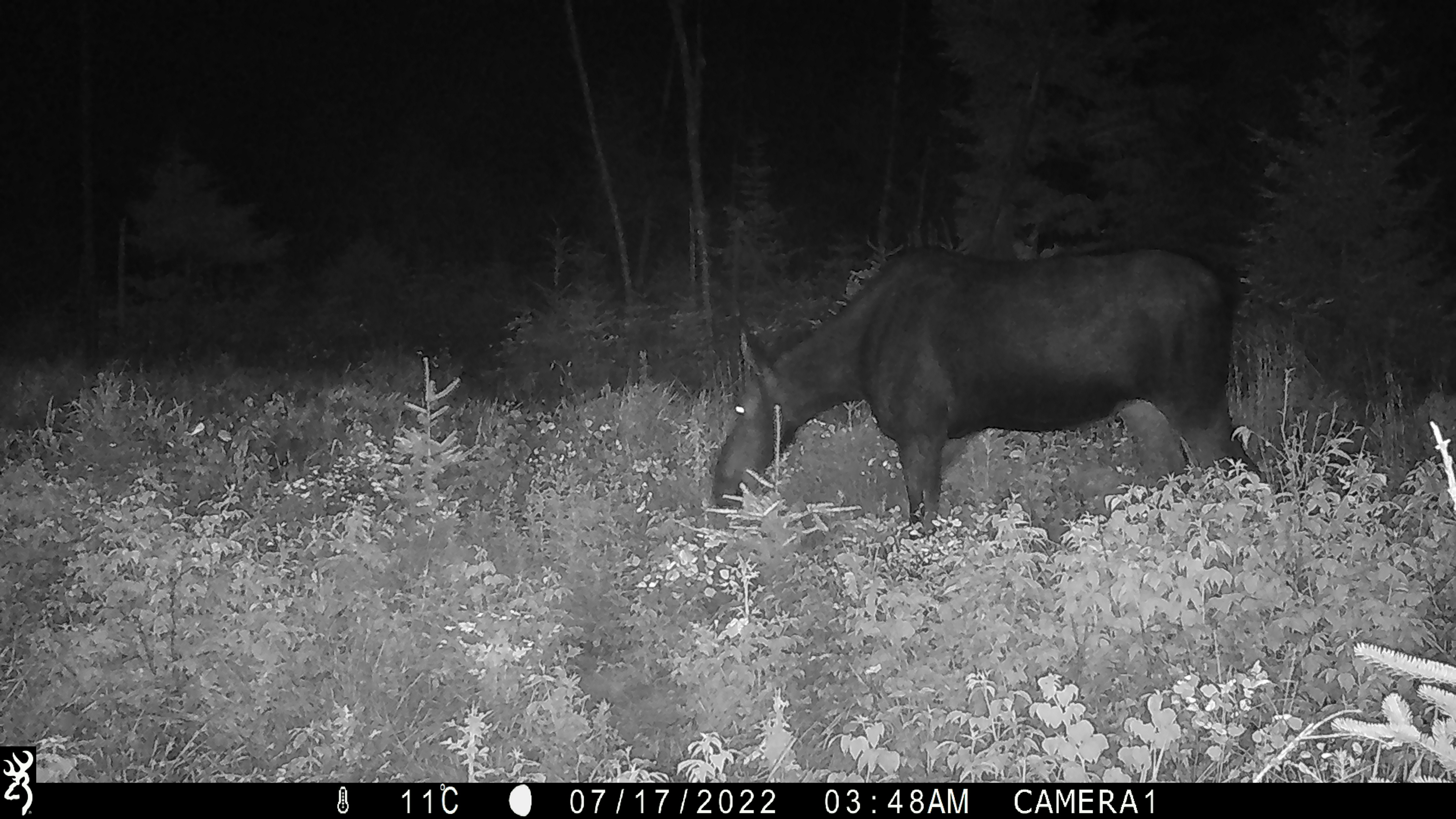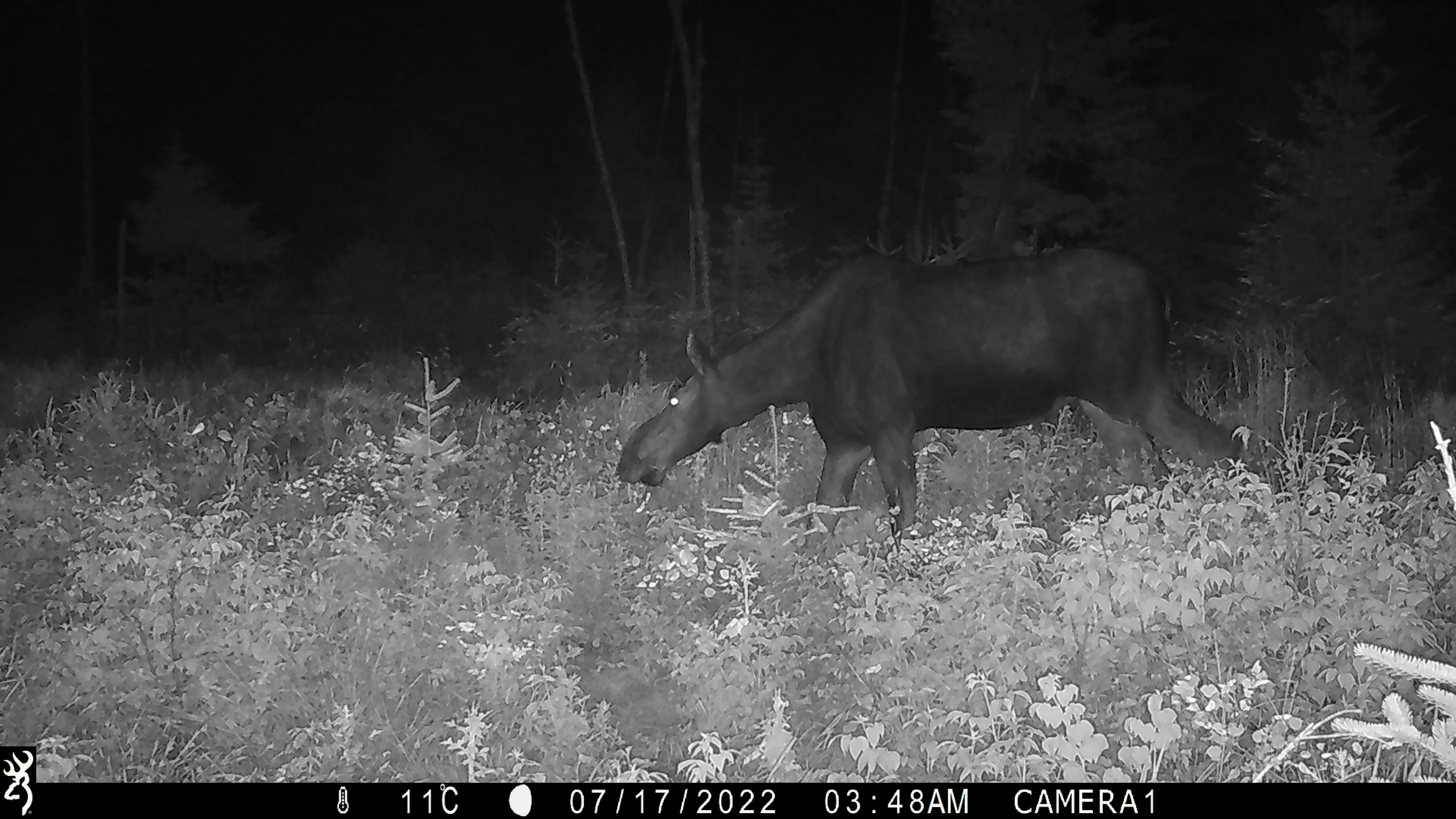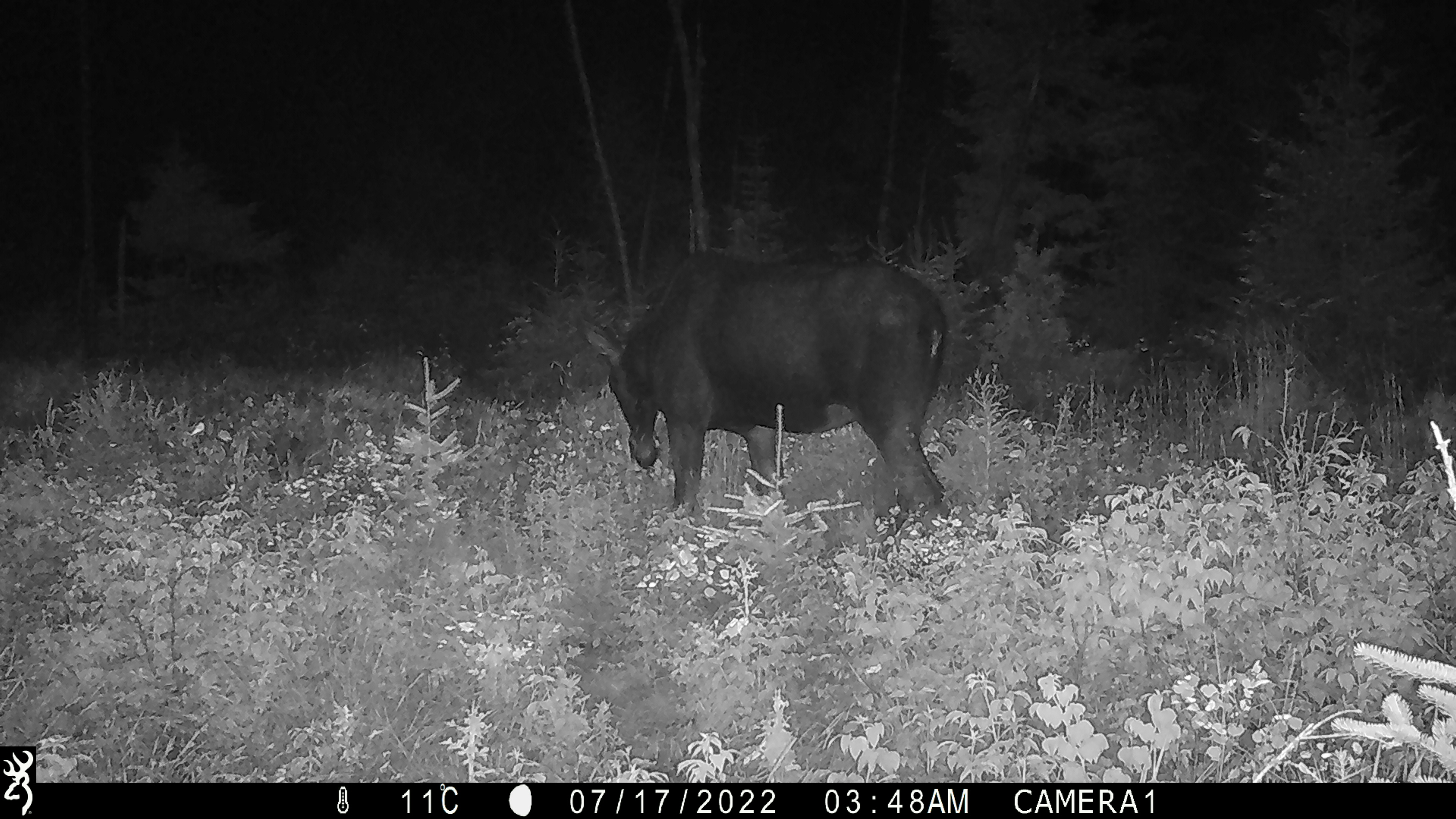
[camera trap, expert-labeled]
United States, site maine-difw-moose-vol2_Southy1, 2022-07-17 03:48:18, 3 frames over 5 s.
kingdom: Animalia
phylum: Chordata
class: Mammalia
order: Artiodactyla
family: Cervidae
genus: Alces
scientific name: Alces alces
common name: moose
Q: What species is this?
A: Moose (Alces alces).